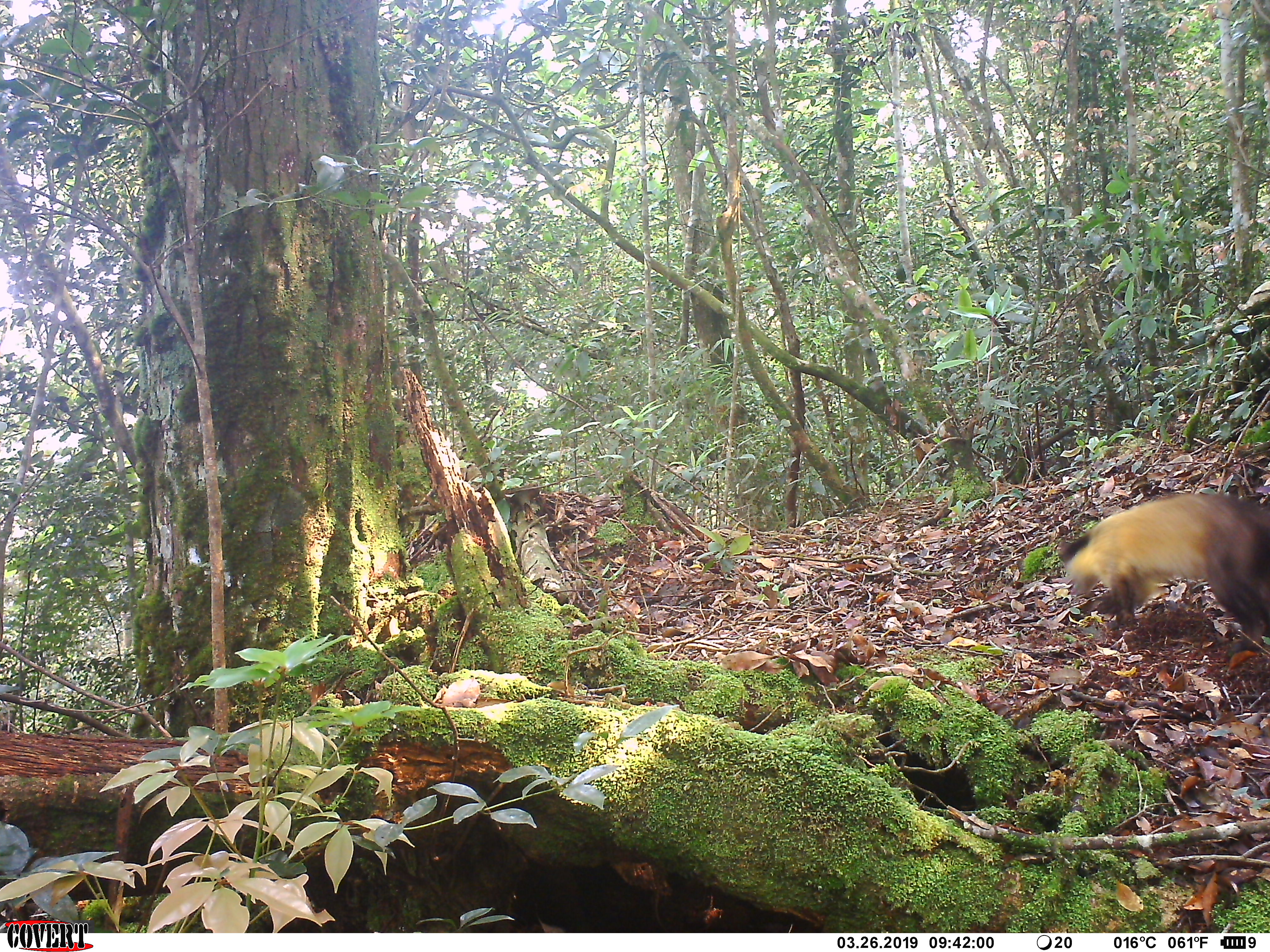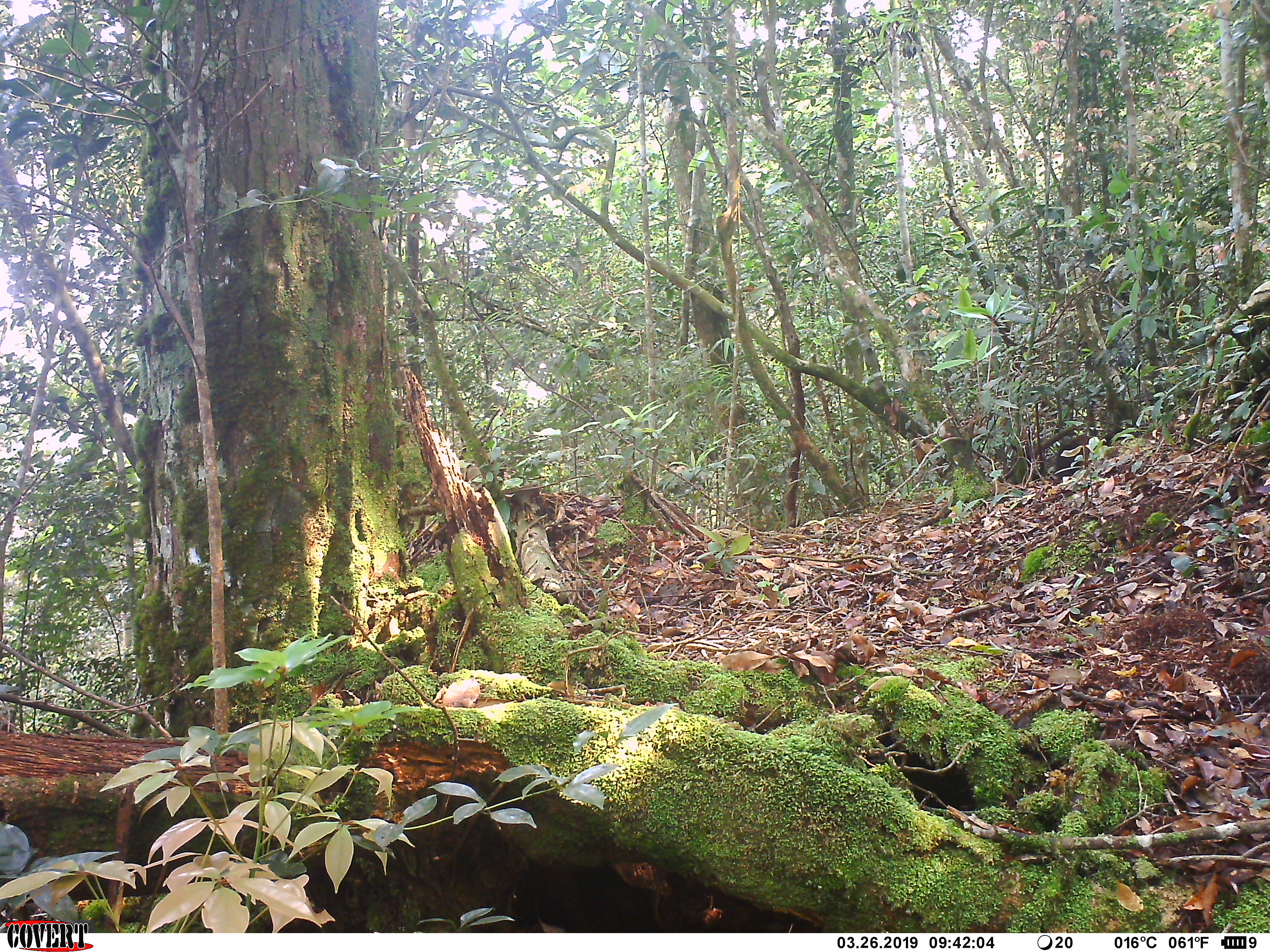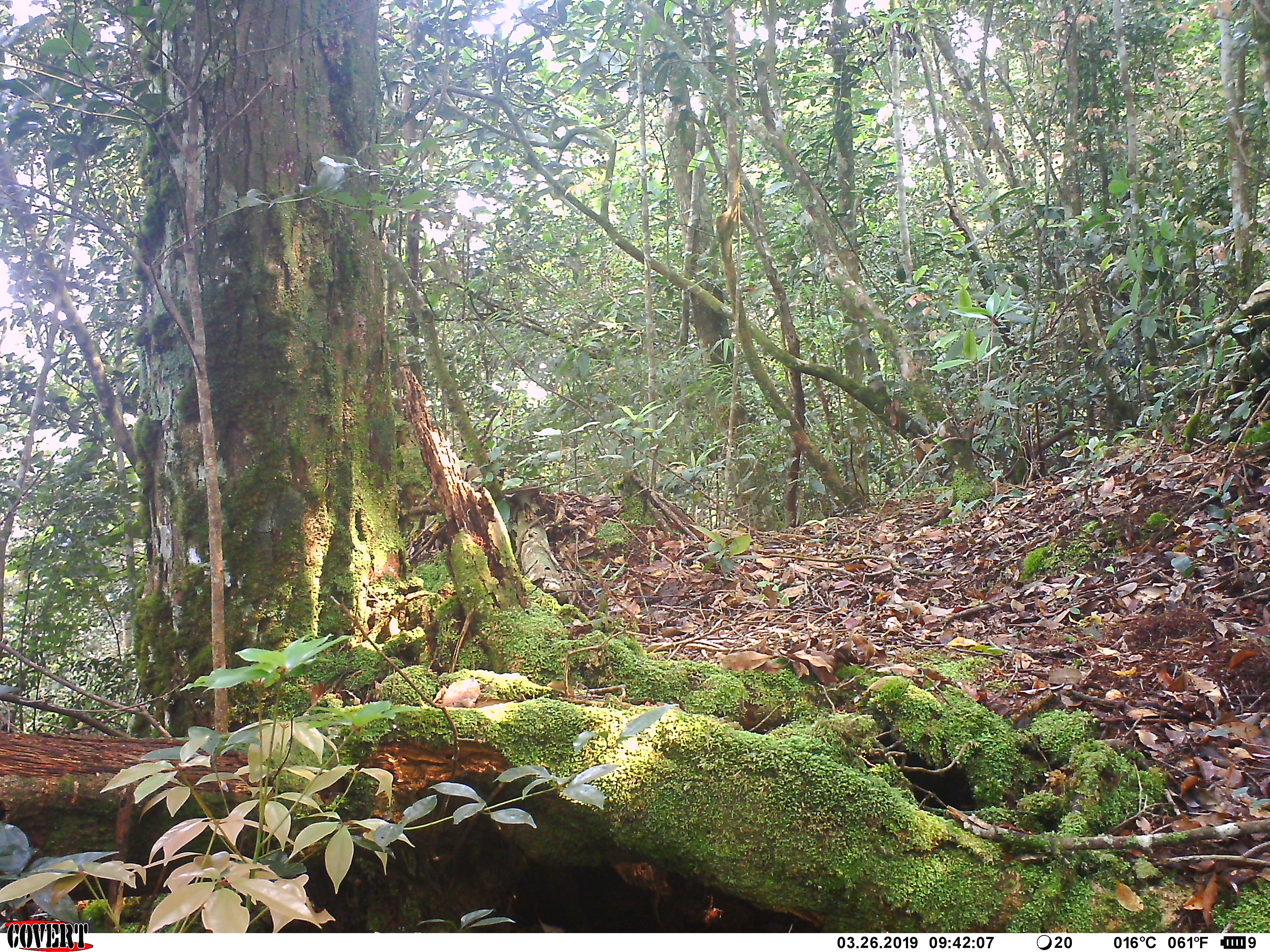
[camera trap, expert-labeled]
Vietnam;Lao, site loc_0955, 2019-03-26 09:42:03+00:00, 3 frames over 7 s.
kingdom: Animalia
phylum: Chordata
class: Mammalia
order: Carnivora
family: Mustelidae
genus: Martes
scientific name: Martes flavigula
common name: yellow-throated marten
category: yellow throated marten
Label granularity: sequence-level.